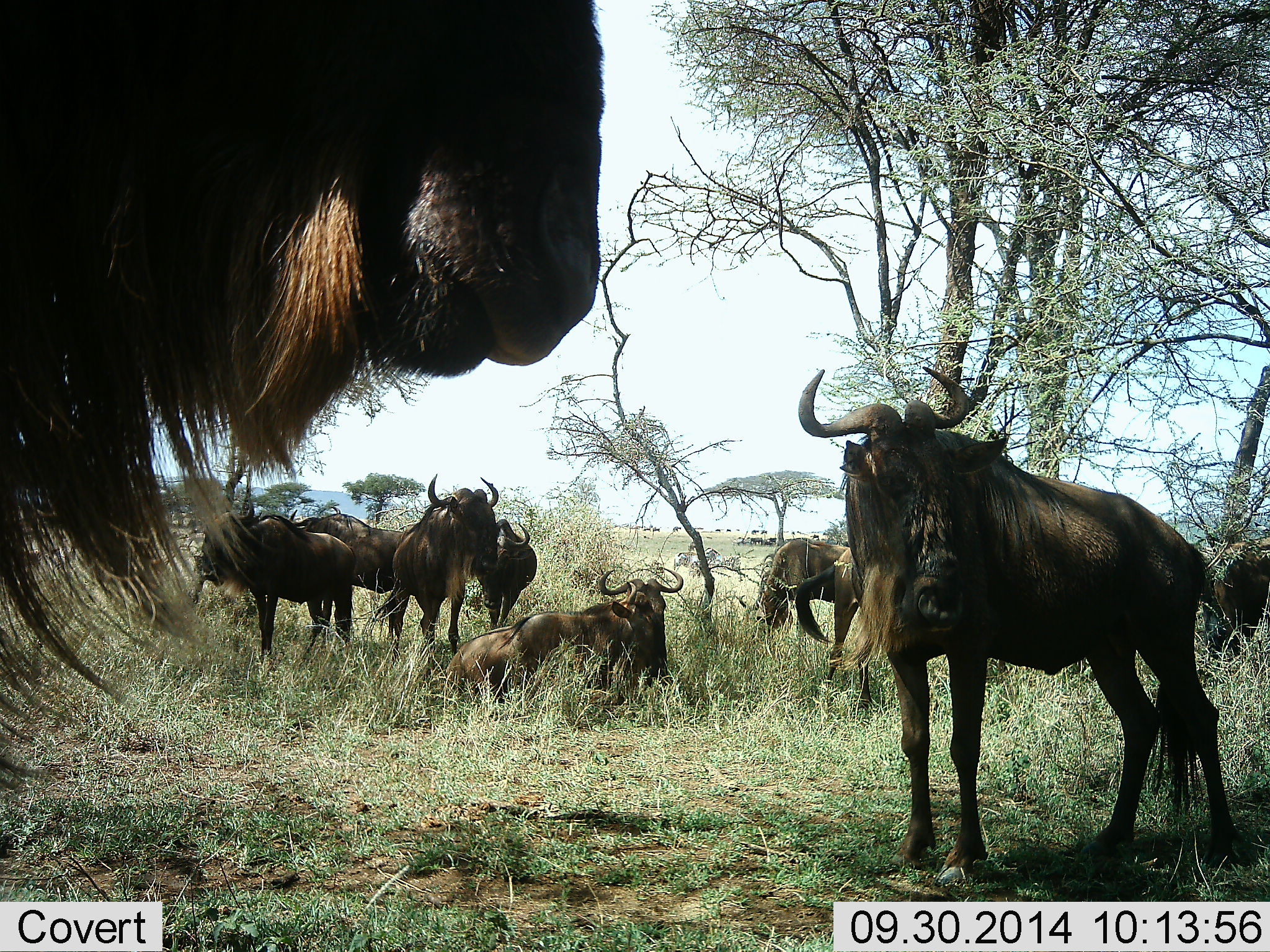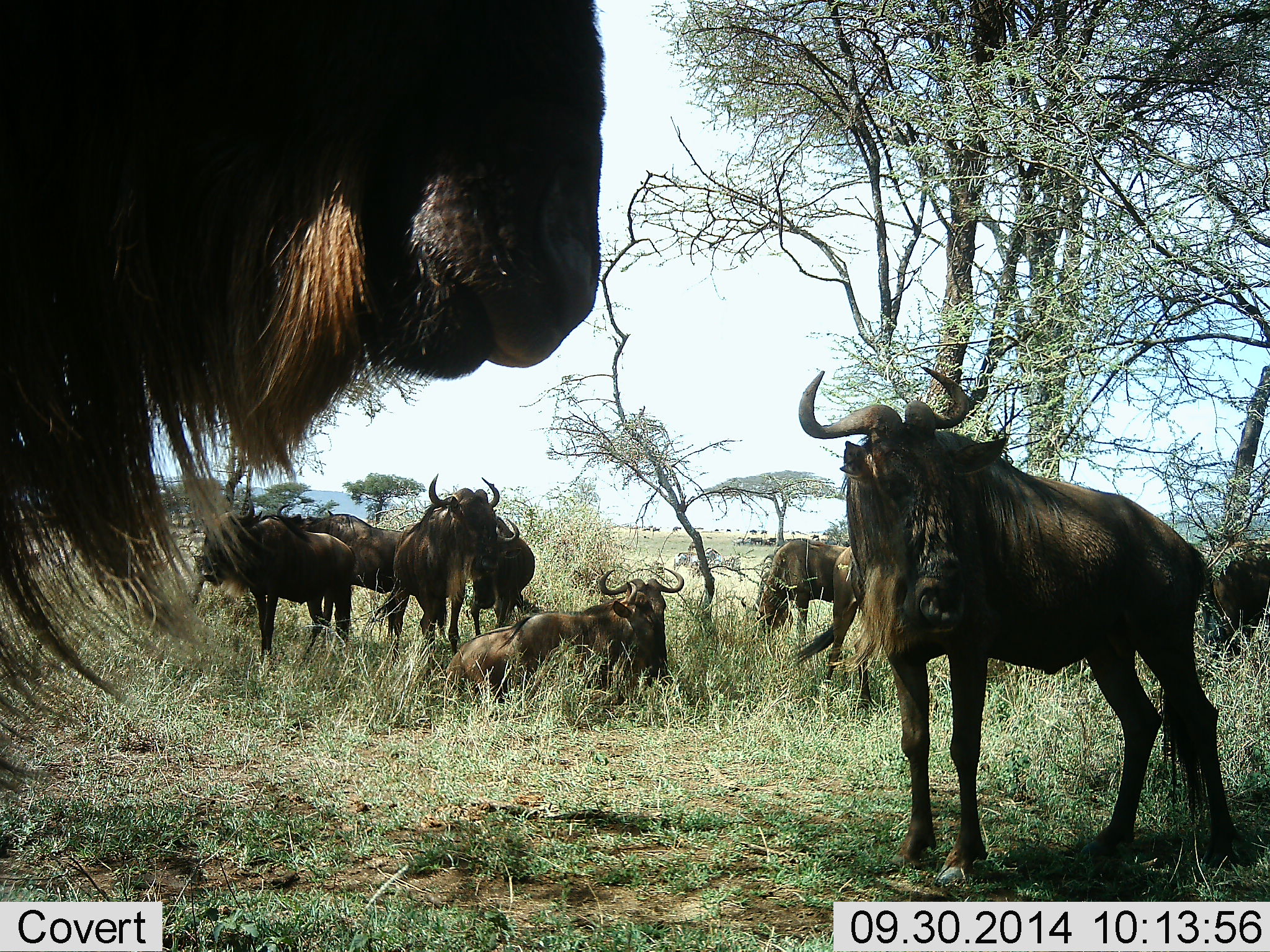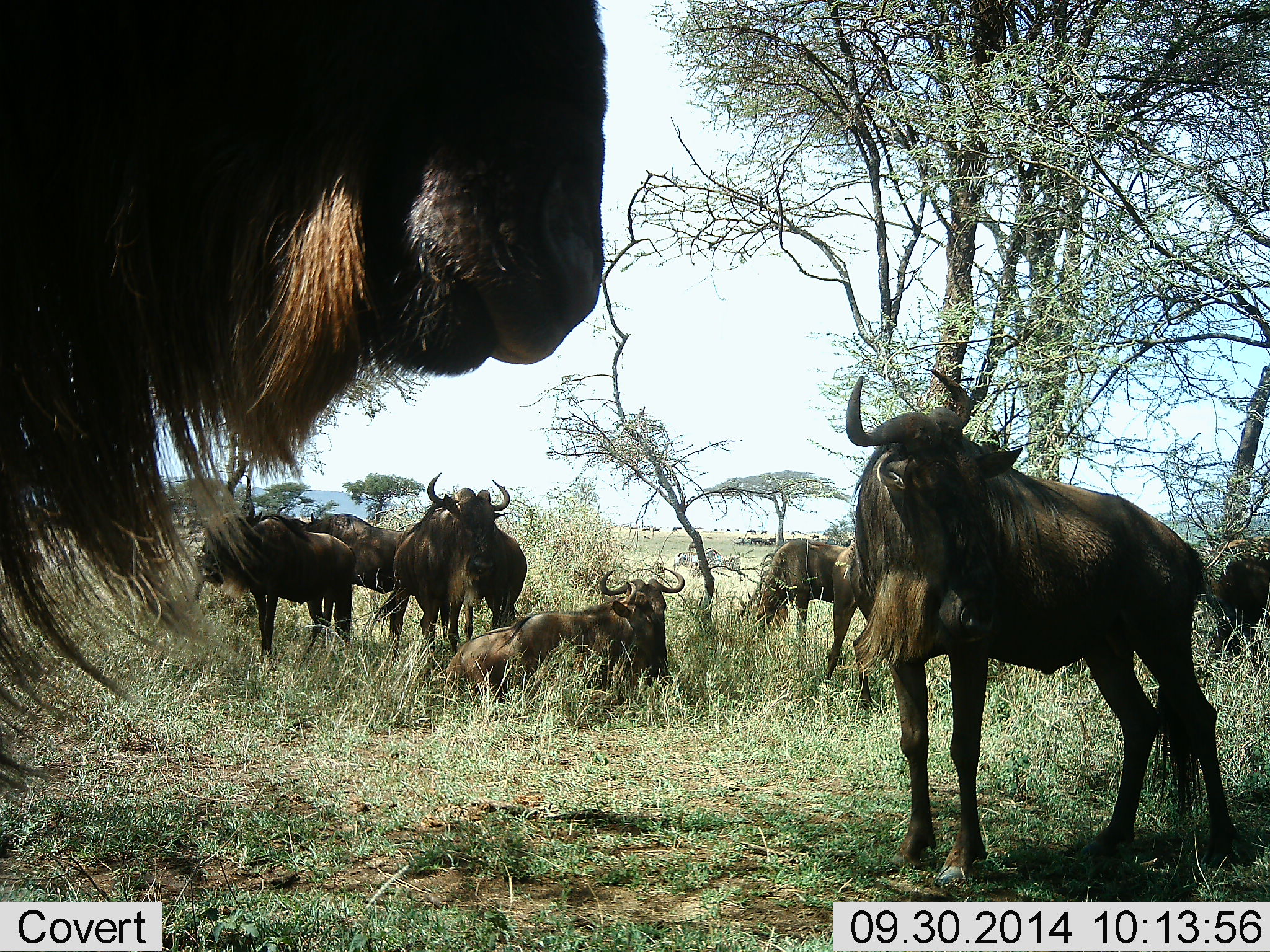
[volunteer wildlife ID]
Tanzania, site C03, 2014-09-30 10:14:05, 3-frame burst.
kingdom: Animalia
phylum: Chordata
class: Mammalia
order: Artiodactyla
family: Bovidae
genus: Connochaetes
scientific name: Connochaetes taurinus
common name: blue wildebeest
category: wildebeest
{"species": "wildebeest (blue wildebeest) (Connochaetes taurinus)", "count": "10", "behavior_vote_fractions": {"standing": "80%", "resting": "100%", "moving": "20%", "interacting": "10%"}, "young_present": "0%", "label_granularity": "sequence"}